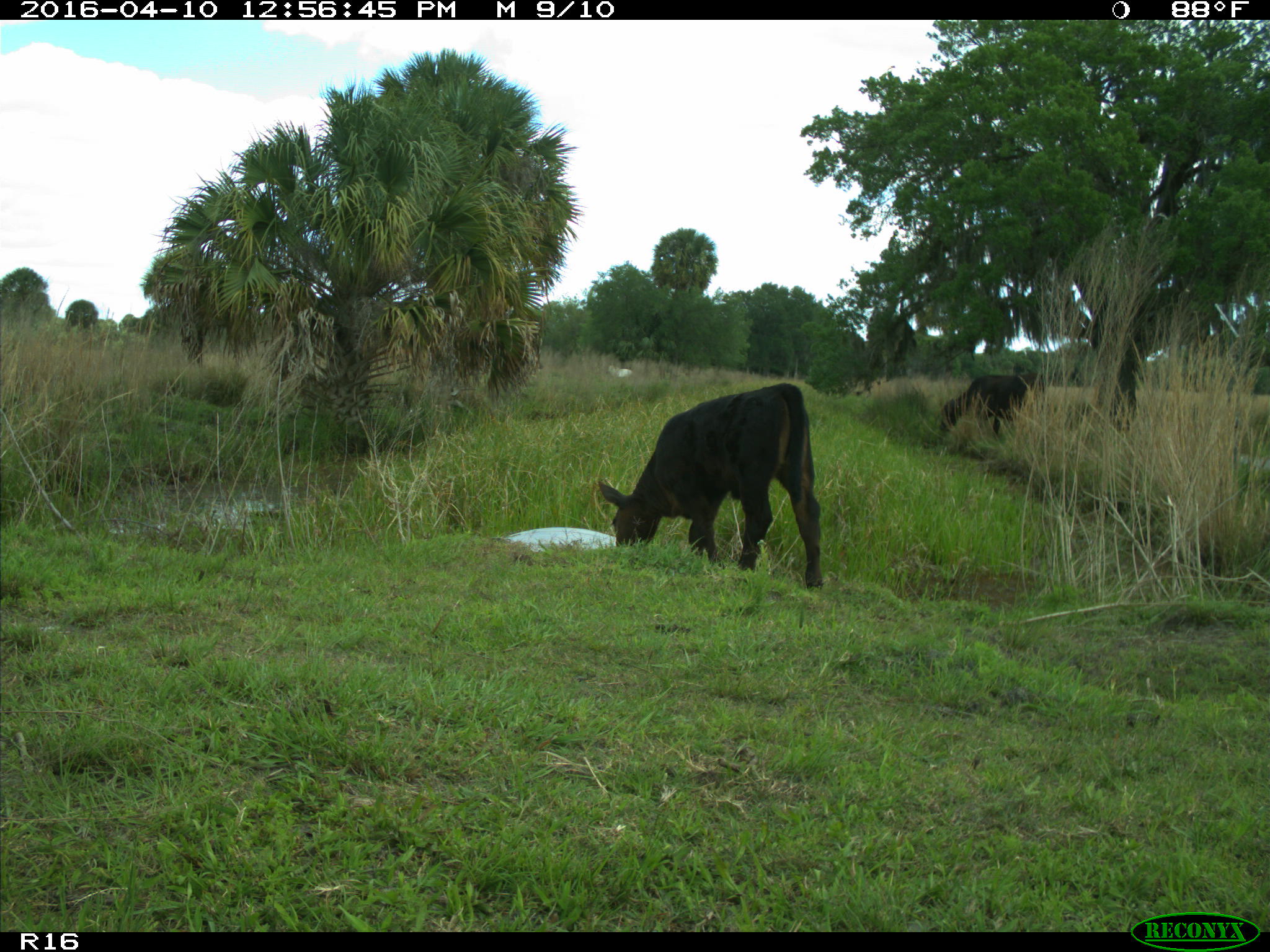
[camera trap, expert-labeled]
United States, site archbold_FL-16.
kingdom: Animalia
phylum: Chordata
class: Mammalia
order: Artiodactyla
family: Bovidae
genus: Bos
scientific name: Bos taurus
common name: domestic cow